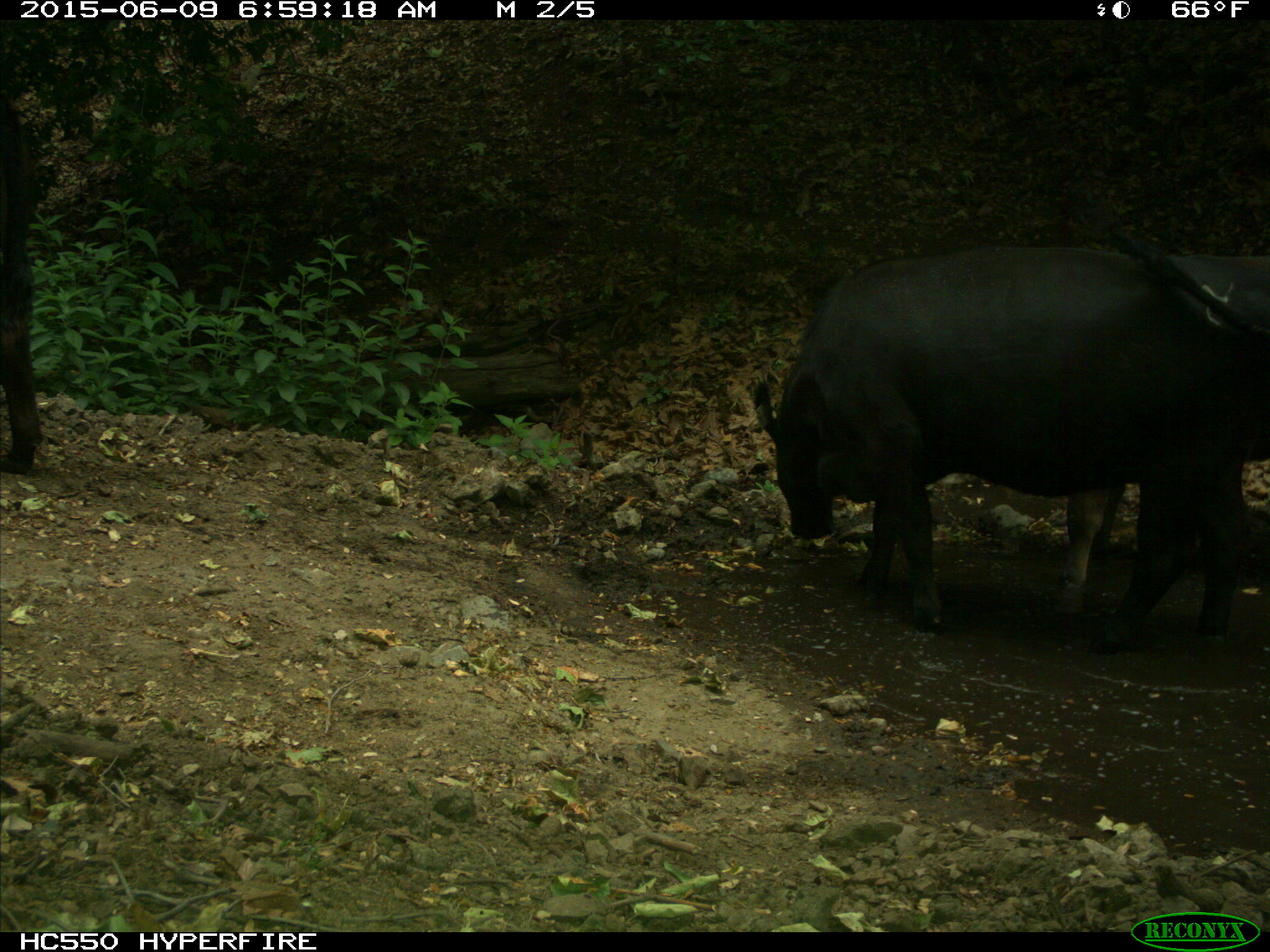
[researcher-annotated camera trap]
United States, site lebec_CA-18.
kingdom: Animalia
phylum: Chordata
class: Mammalia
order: Artiodactyla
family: Bovidae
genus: Bos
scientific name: Bos taurus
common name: domestic cow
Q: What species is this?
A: Bos taurus (domestic cow).